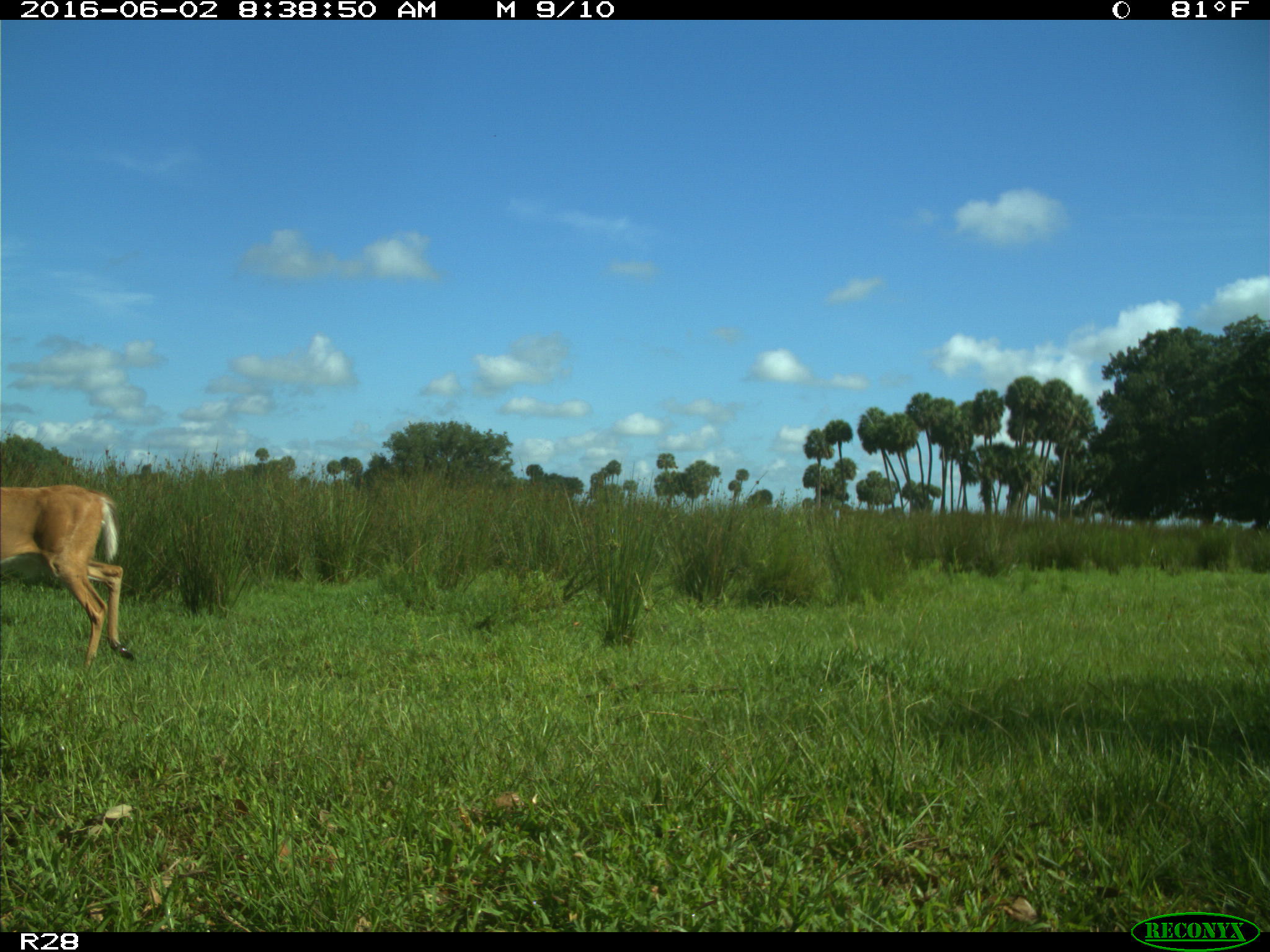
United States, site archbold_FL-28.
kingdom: Animalia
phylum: Chordata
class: Mammalia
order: Artiodactyla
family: Cervidae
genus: Odocoileus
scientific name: Odocoileus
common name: deer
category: unidentified deer